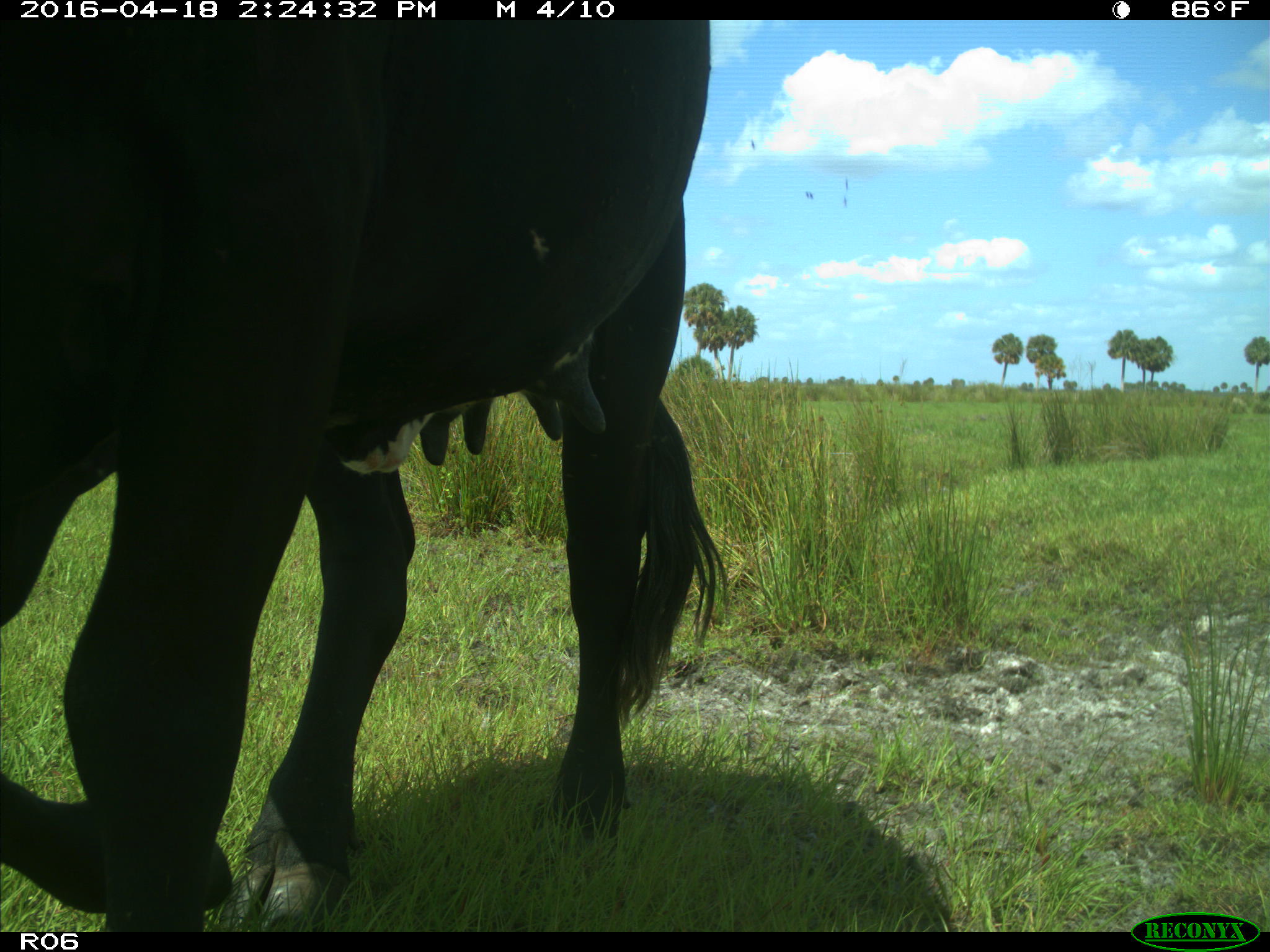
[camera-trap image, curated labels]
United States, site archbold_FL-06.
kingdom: Animalia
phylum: Chordata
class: Mammalia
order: Artiodactyla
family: Bovidae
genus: Bos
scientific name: Bos taurus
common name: domestic cow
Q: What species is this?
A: Bos taurus (domestic cow).